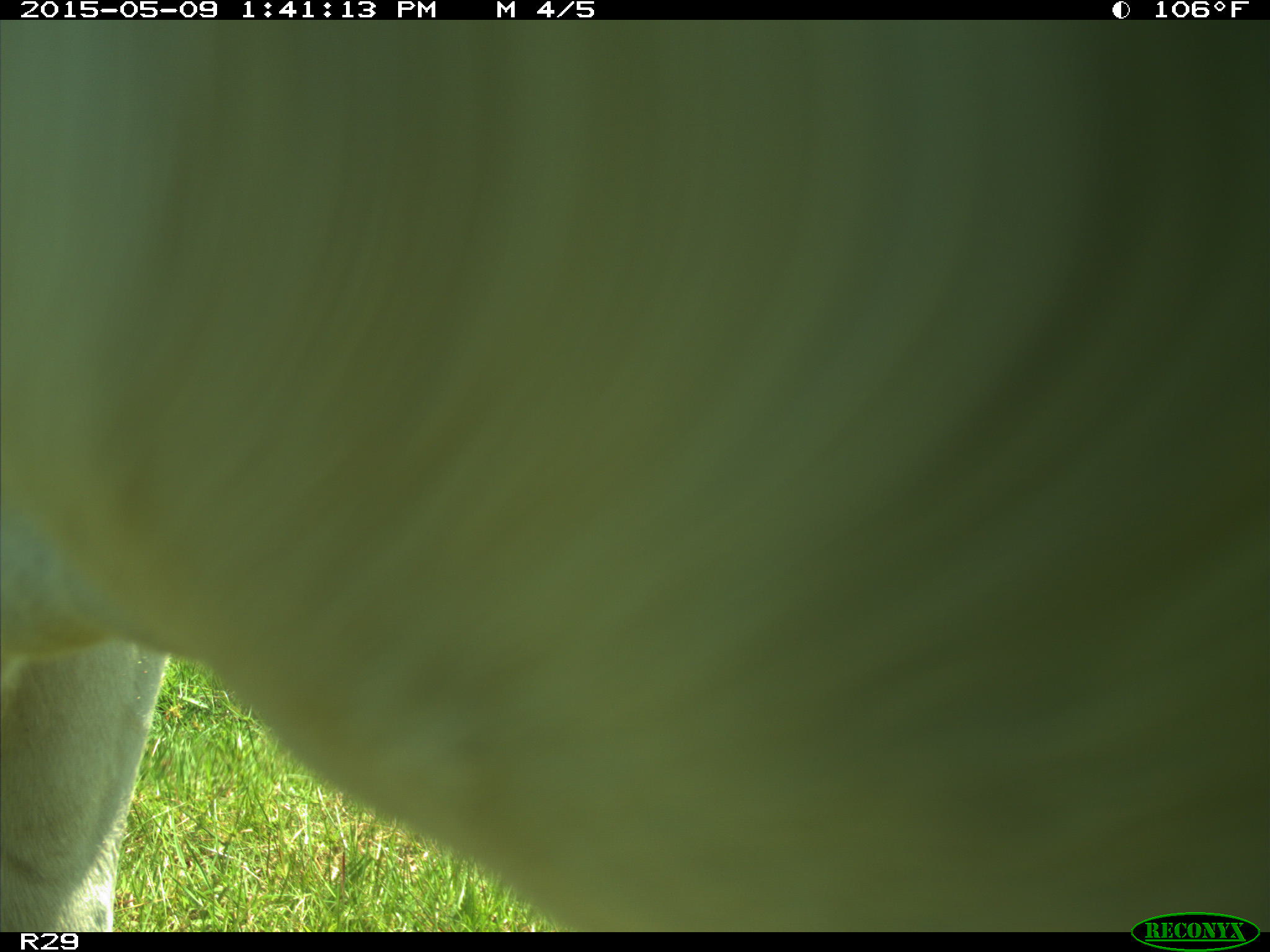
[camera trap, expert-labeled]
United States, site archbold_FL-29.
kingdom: Animalia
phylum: Chordata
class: Mammalia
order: Artiodactyla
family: Bovidae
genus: Bos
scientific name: Bos taurus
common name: domestic cow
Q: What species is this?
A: Bos taurus (domestic cow).